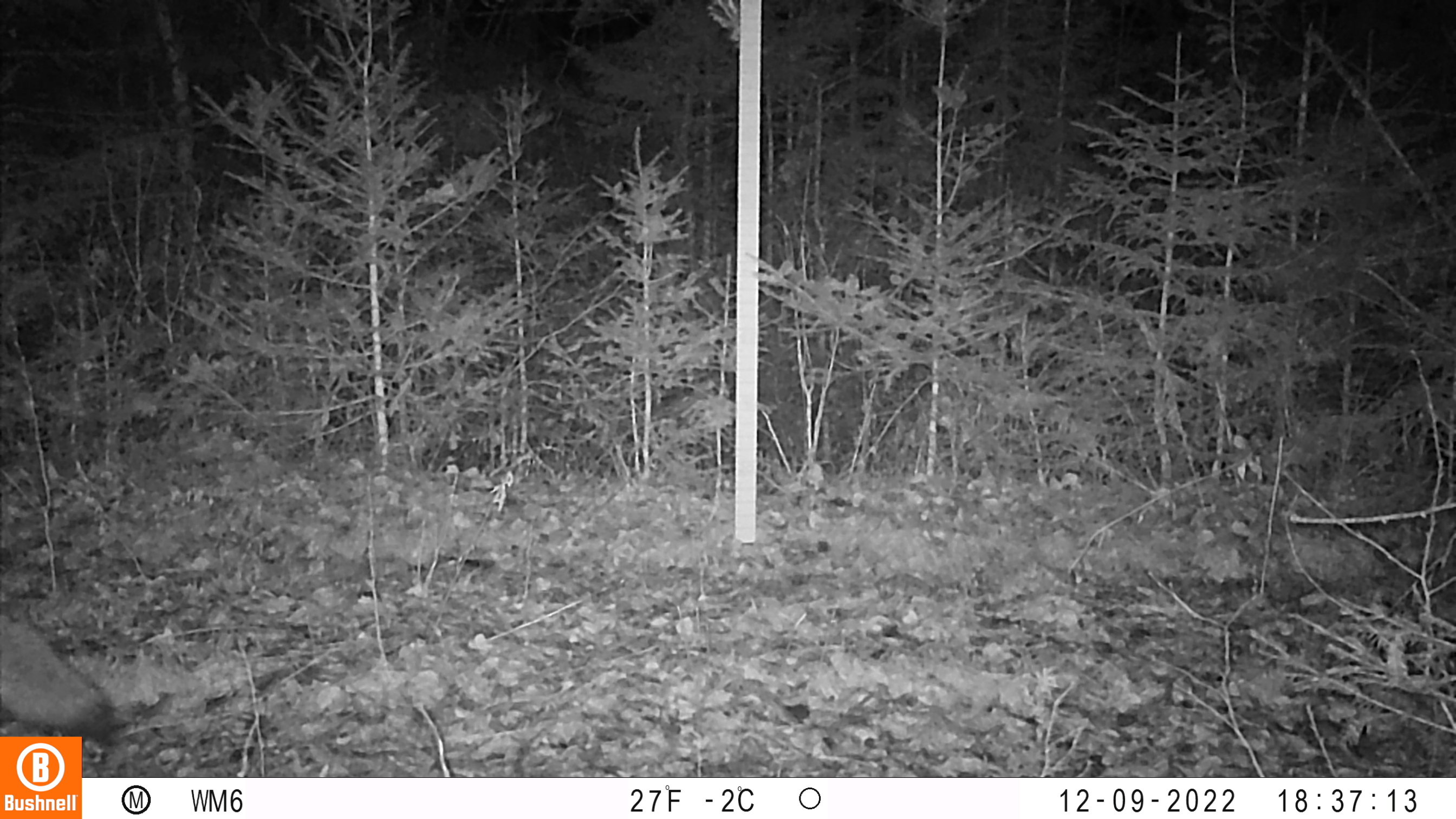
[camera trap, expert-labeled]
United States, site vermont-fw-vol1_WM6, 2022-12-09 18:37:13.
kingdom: Animalia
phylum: Chordata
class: Mammalia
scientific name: Mammalia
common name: mammal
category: mammal sp.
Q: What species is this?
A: Mammal sp. (mammal) (Mammalia).